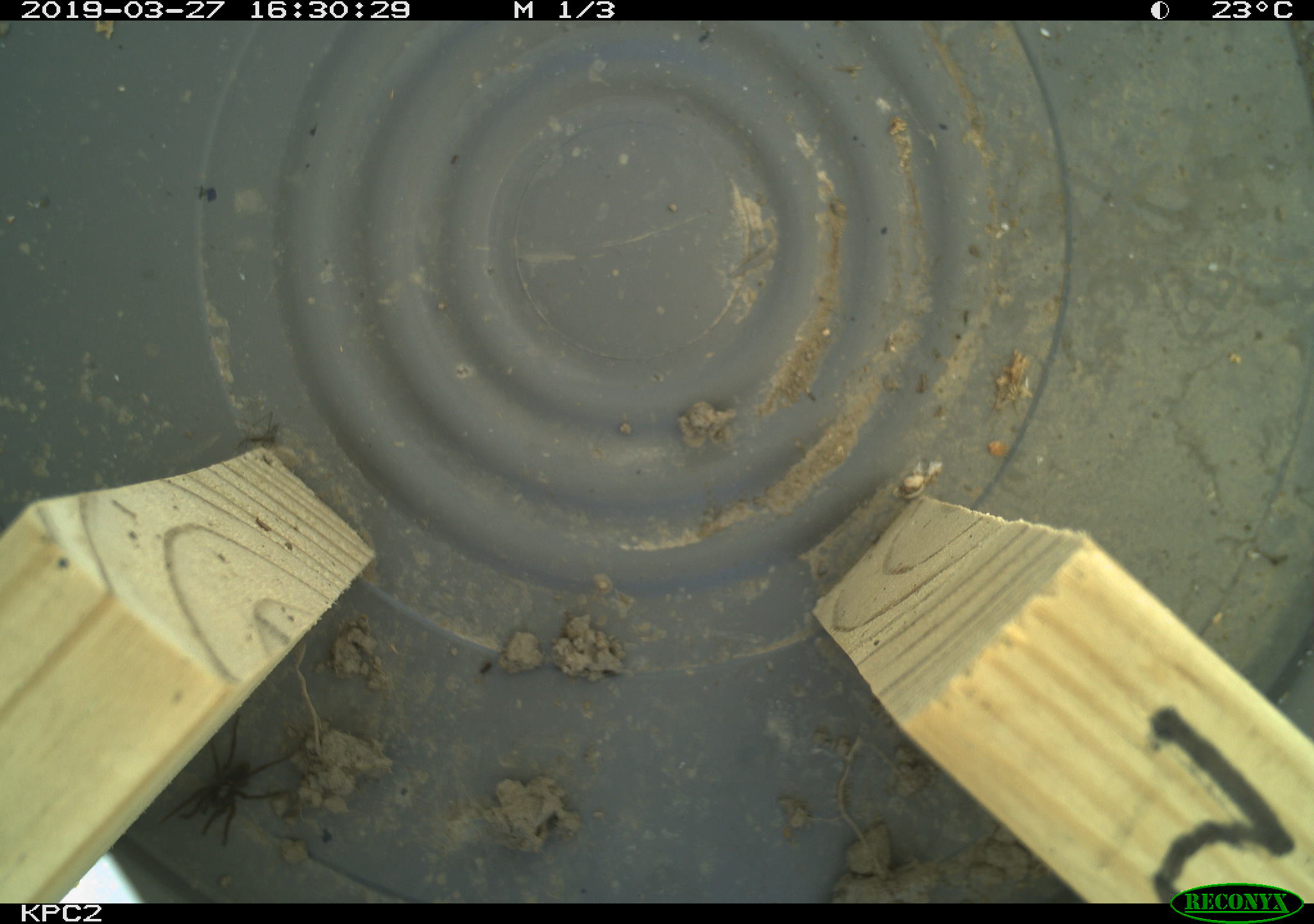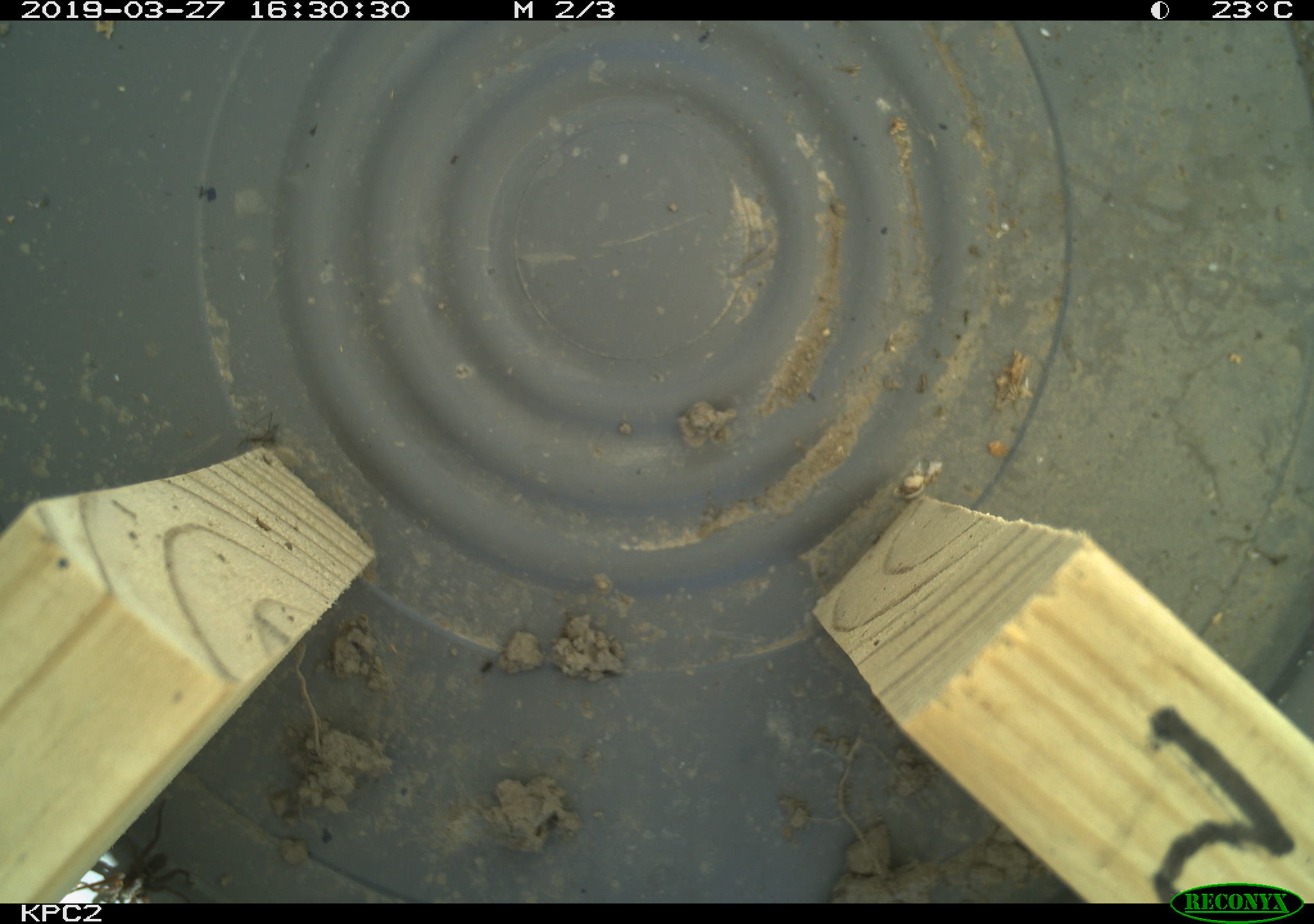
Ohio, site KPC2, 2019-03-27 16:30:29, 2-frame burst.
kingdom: Animalia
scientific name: Animalia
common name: animal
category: invertebrate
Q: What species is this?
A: Invertebrate (animal) (Animalia).